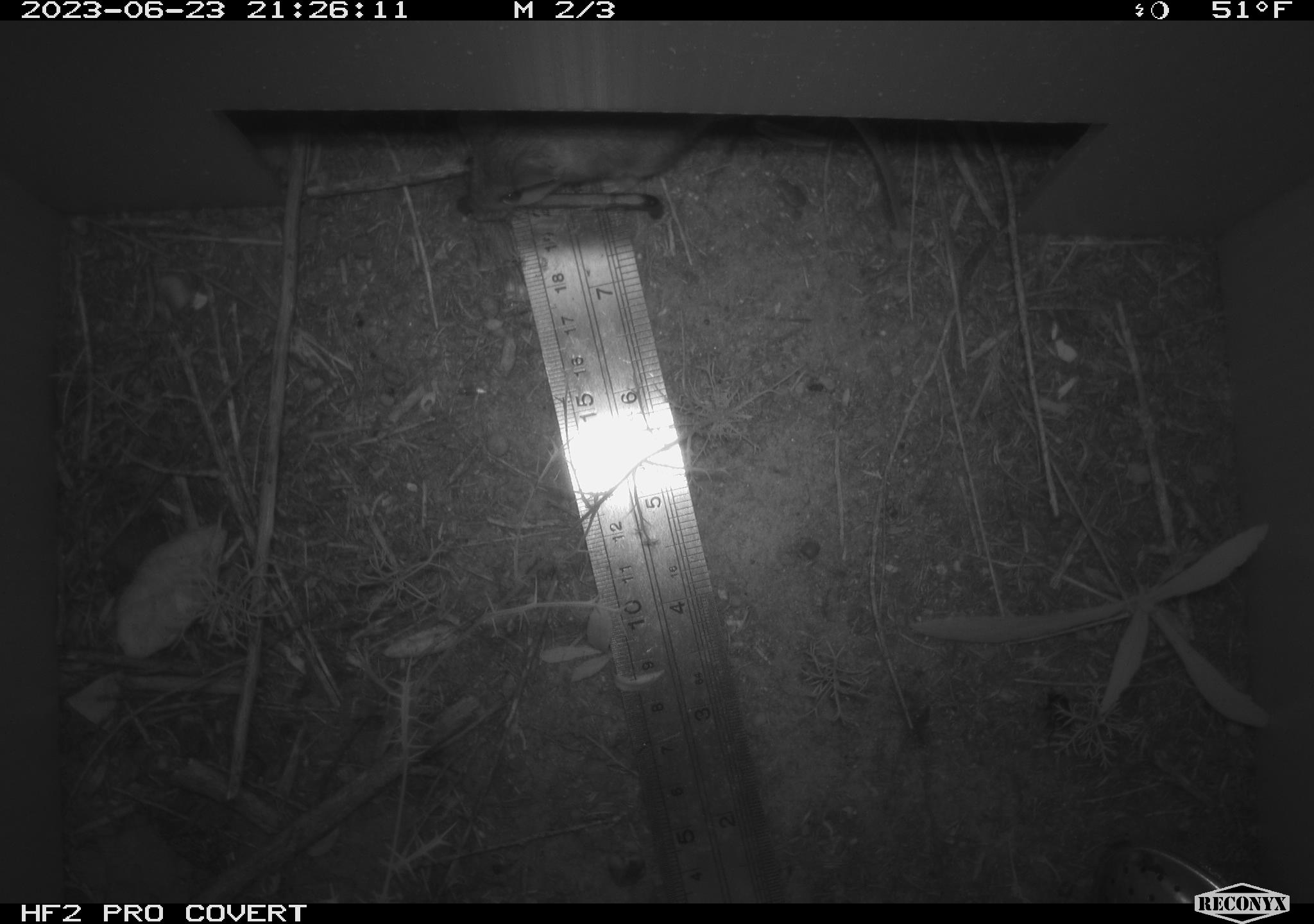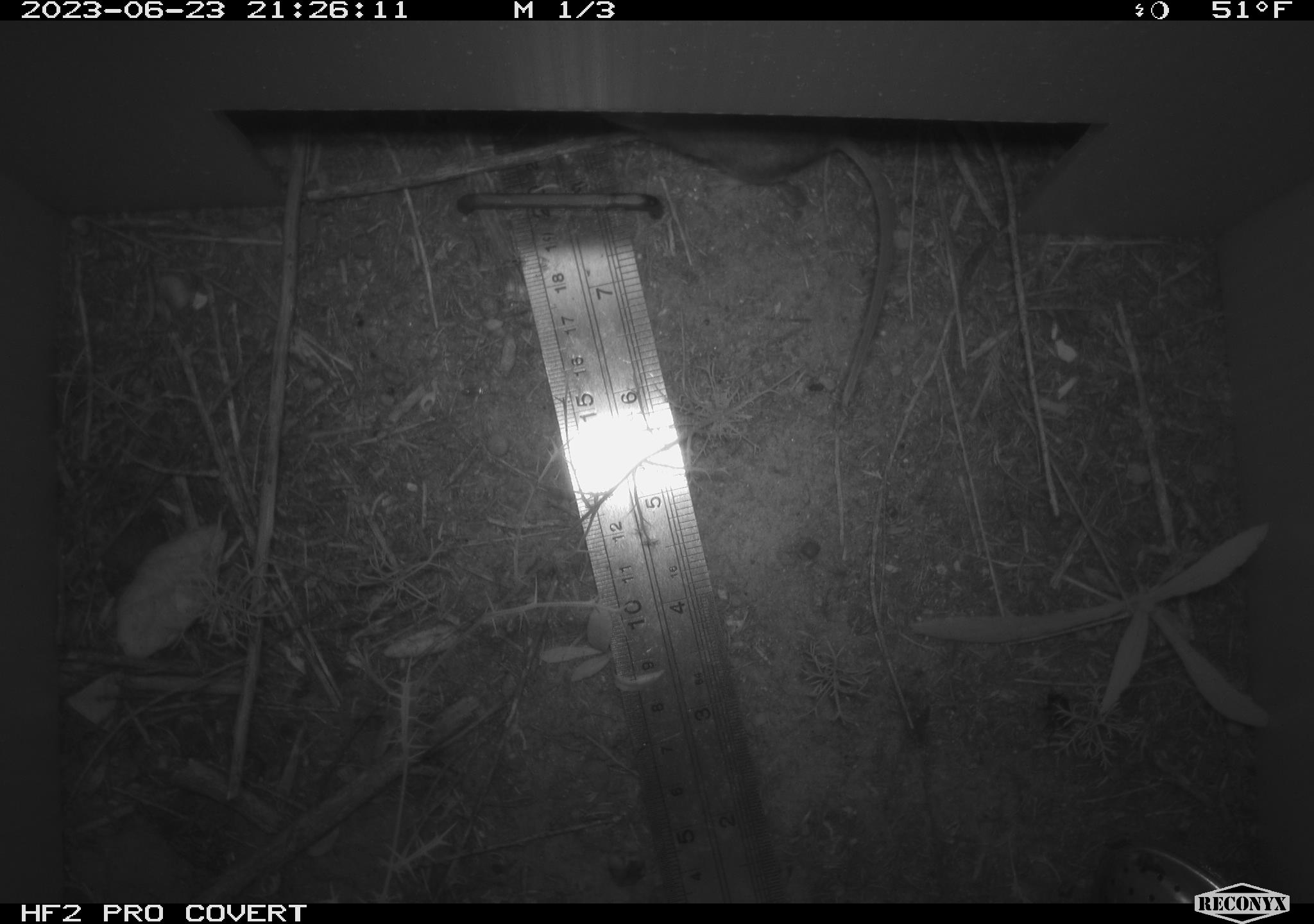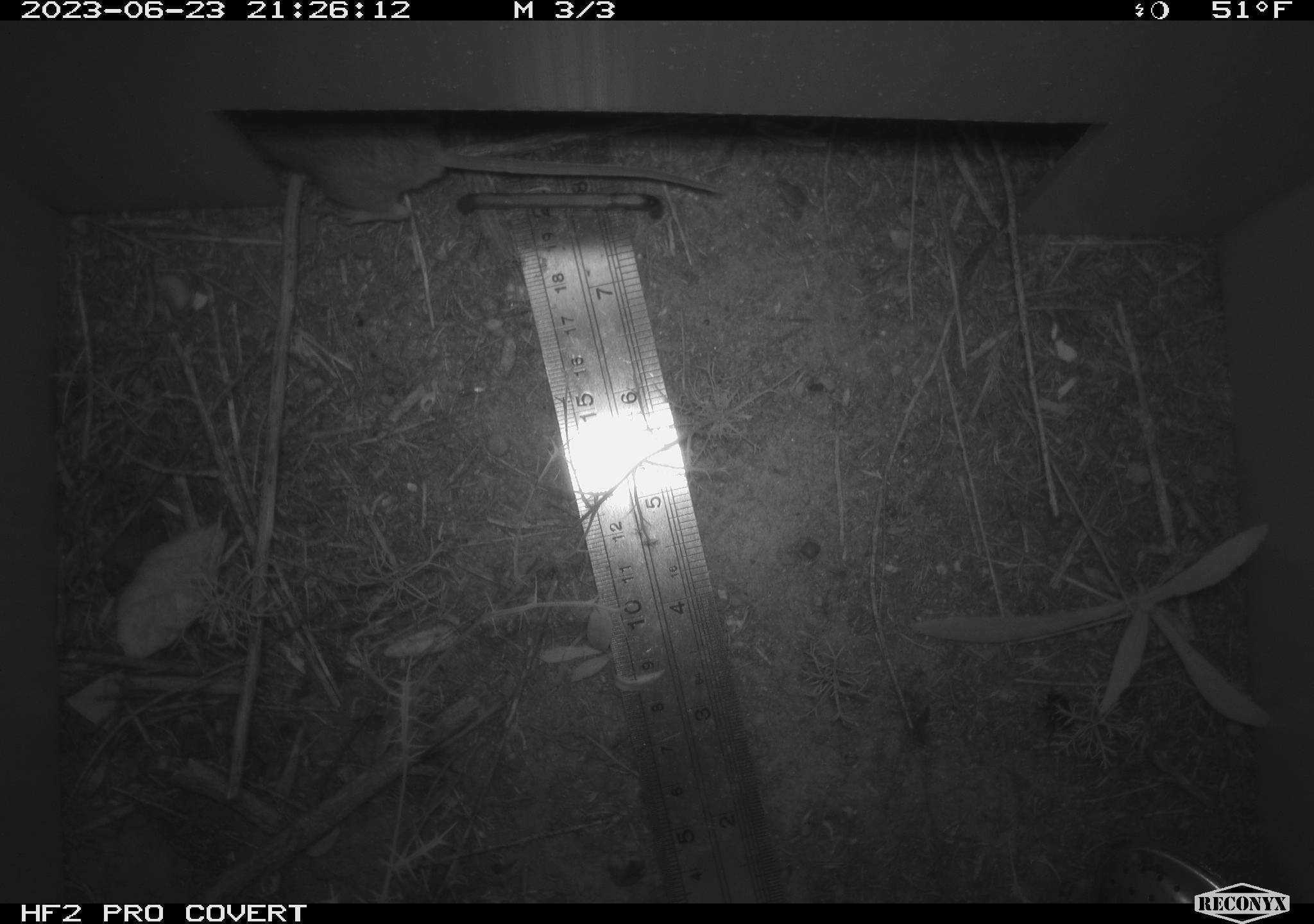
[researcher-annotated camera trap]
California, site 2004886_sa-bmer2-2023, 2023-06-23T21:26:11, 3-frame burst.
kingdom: Animalia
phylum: Chordata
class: Mammalia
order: Rodentia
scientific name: Rodentia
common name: mouse species